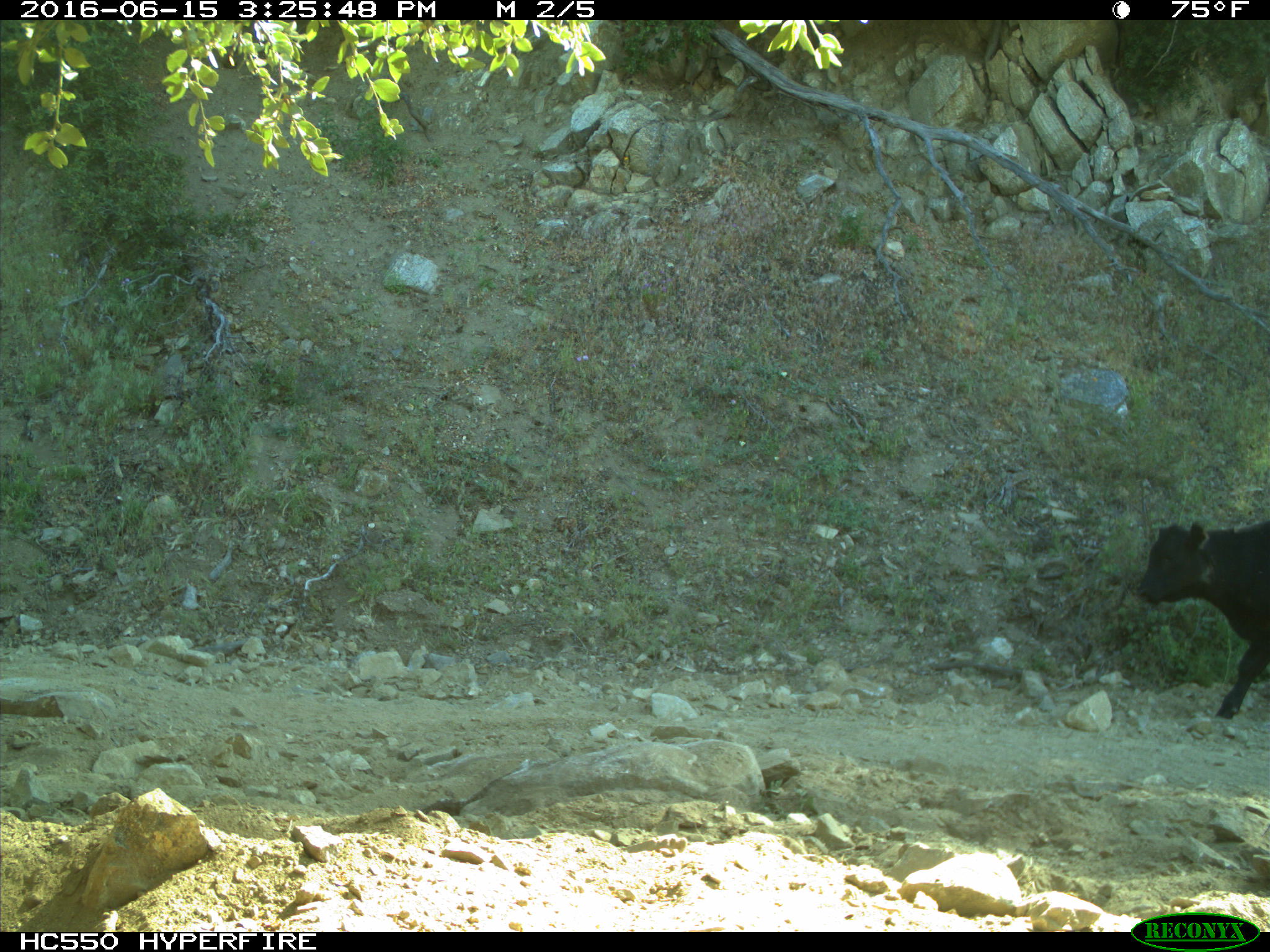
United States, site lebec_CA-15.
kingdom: Animalia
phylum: Chordata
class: Mammalia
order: Artiodactyla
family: Bovidae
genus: Bos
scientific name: Bos taurus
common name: domestic cow